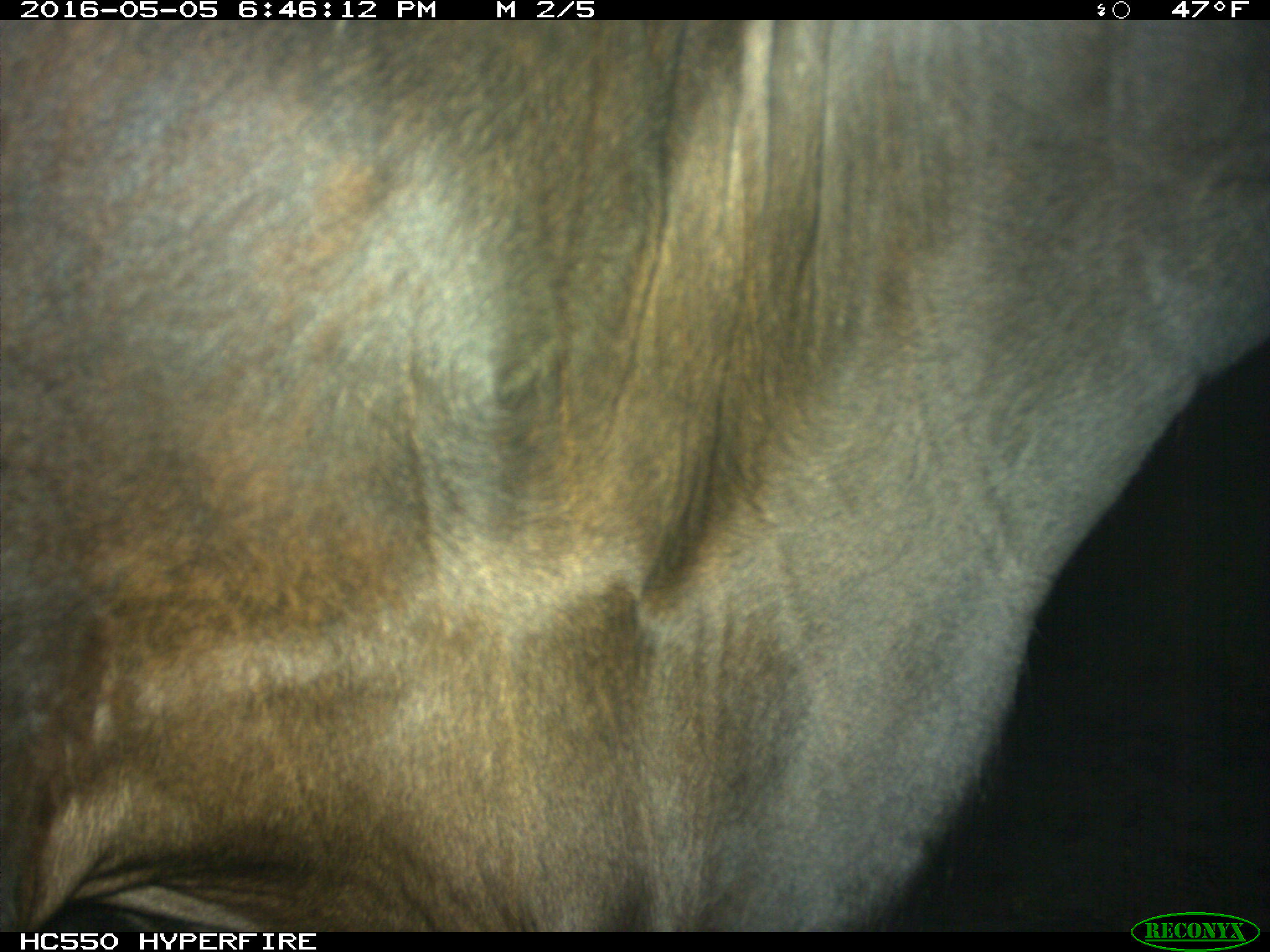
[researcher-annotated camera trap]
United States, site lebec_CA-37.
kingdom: Animalia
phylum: Chordata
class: Mammalia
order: Artiodactyla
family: Bovidae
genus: Bos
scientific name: Bos taurus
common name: domestic cow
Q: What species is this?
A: Bos taurus (domestic cow).